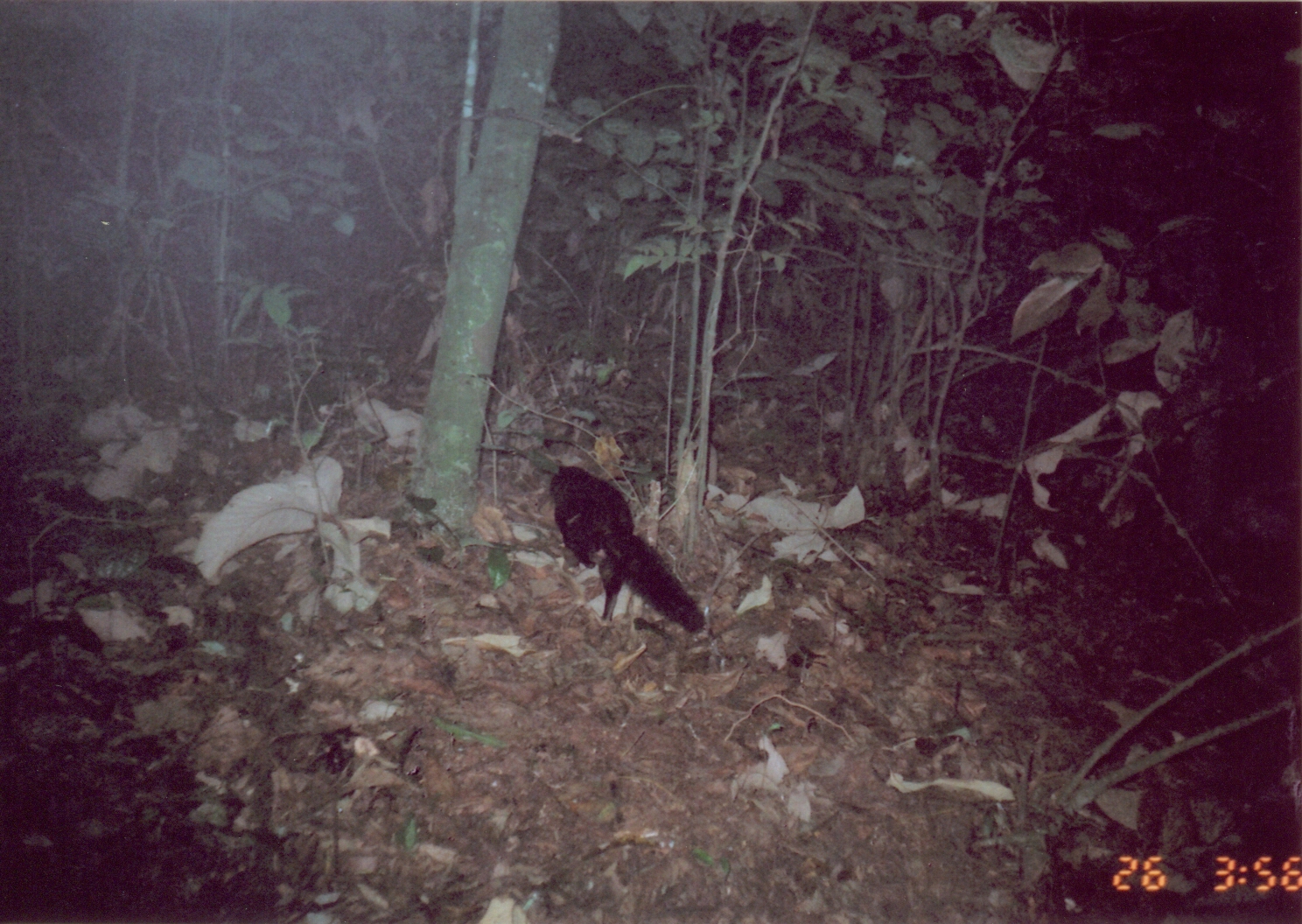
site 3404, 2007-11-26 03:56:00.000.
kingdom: Animalia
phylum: Chordata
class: Mammalia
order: Carnivora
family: Herpestidae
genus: Bdeogale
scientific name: Bdeogale crassicauda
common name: bushy-tailed mongoose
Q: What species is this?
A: Bdeogale crassicauda (bushy-tailed mongoose).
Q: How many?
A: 1.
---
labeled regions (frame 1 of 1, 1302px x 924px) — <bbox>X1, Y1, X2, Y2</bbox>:
bdeogale crassicauda: <bbox>550, 463, 706, 636</bbox>